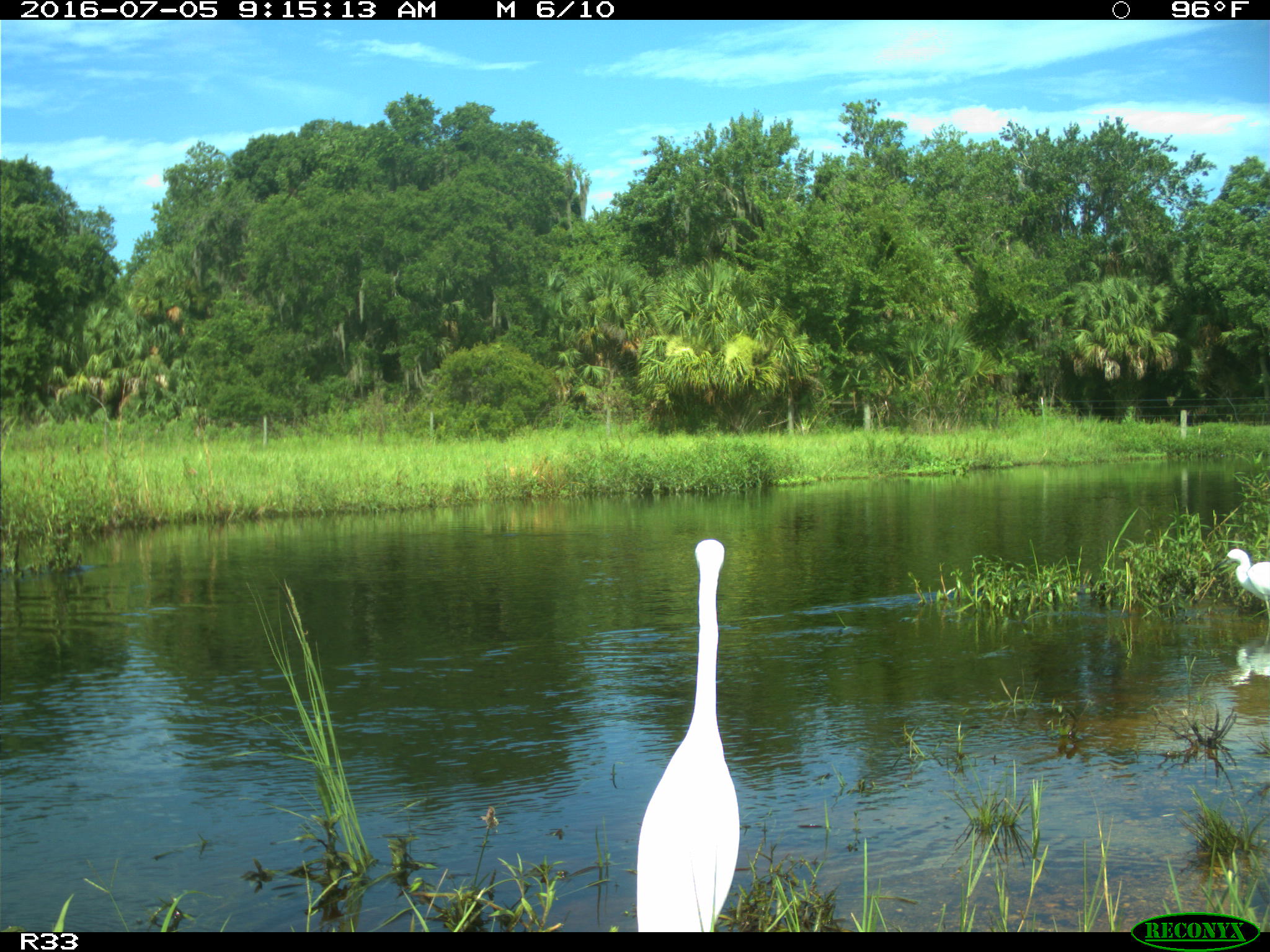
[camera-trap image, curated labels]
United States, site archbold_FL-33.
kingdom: Animalia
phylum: Chordata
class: Aves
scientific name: Aves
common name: birds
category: unidentified bird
Unidentified bird (birds) (Aves).